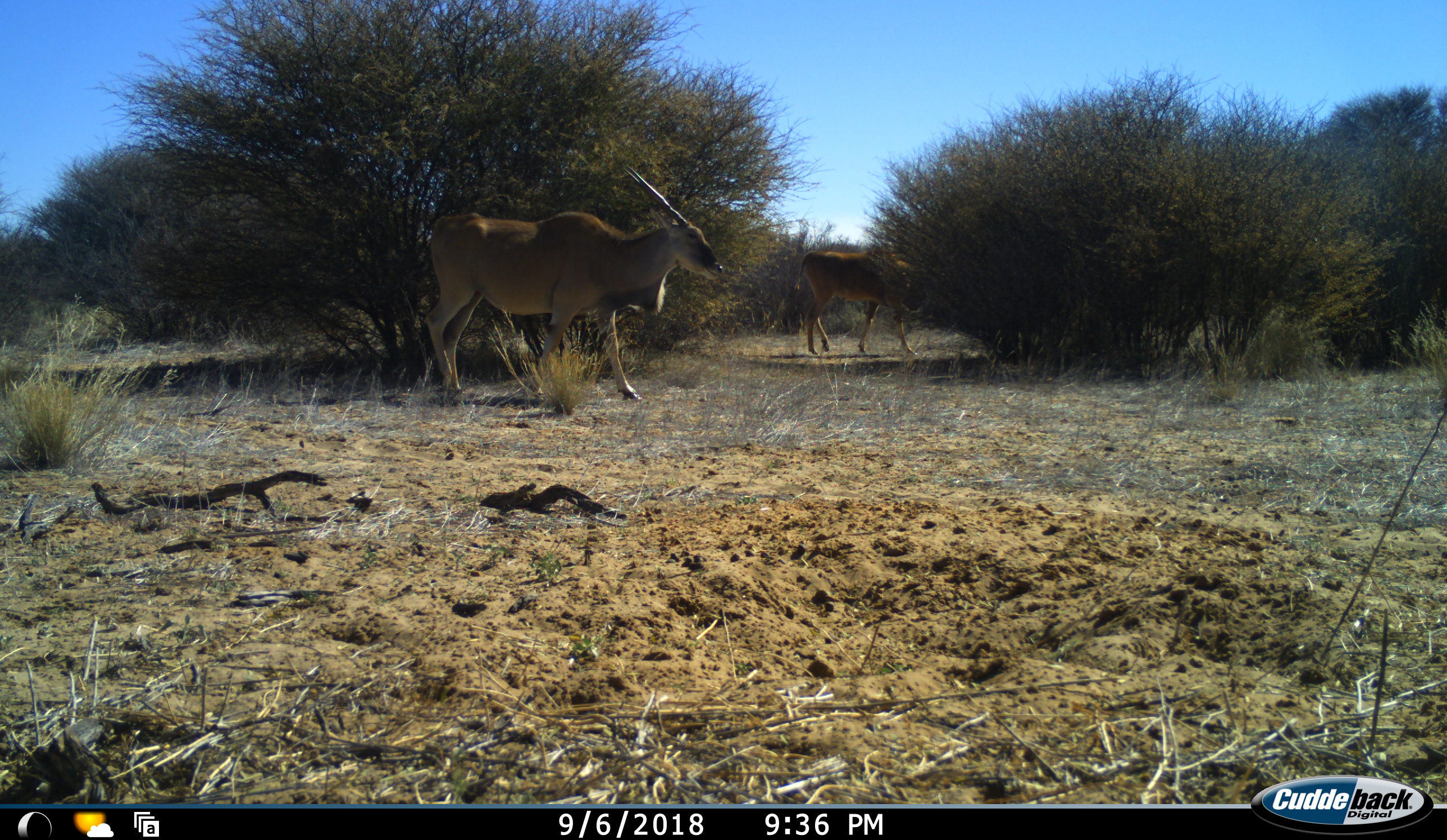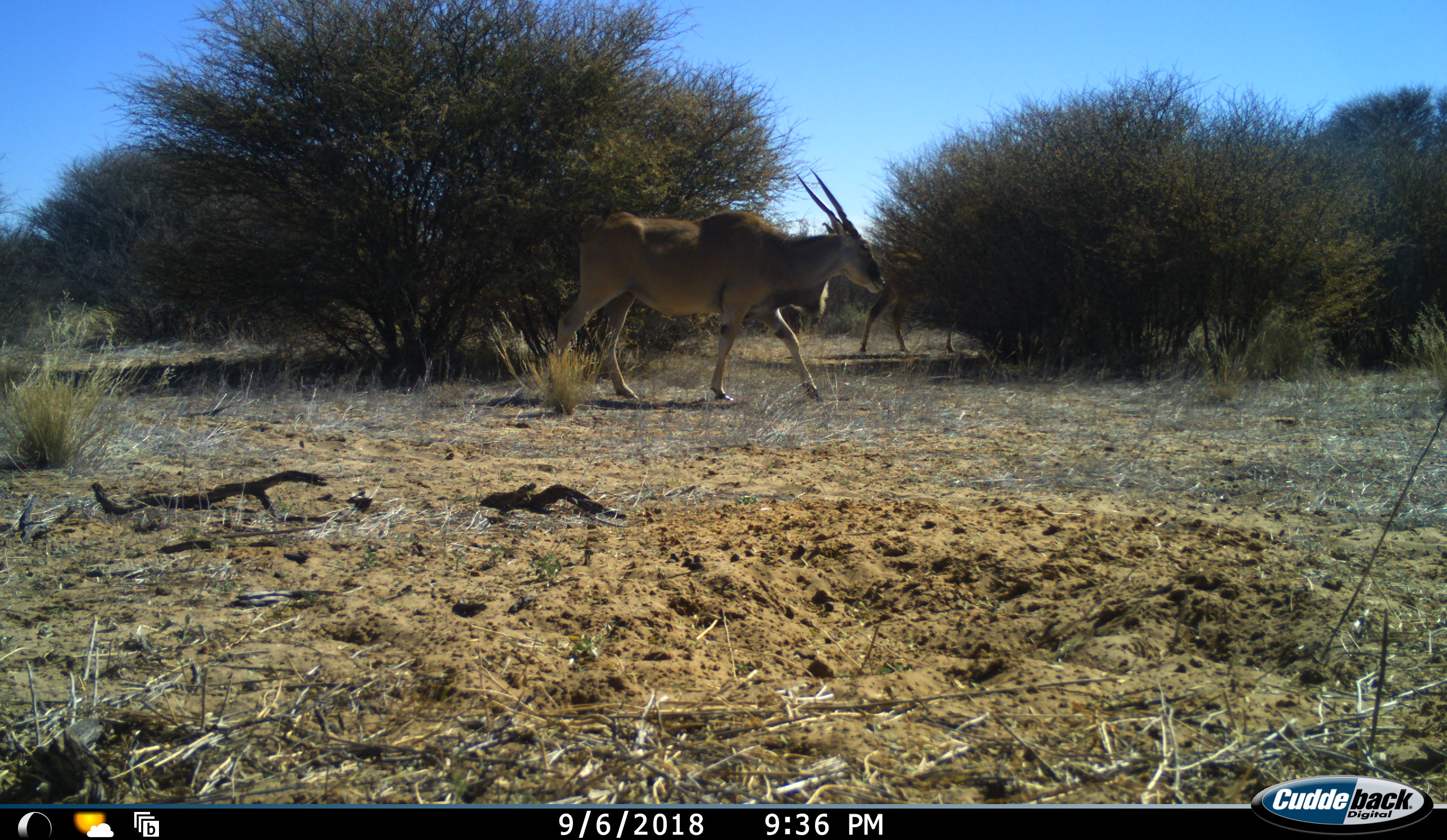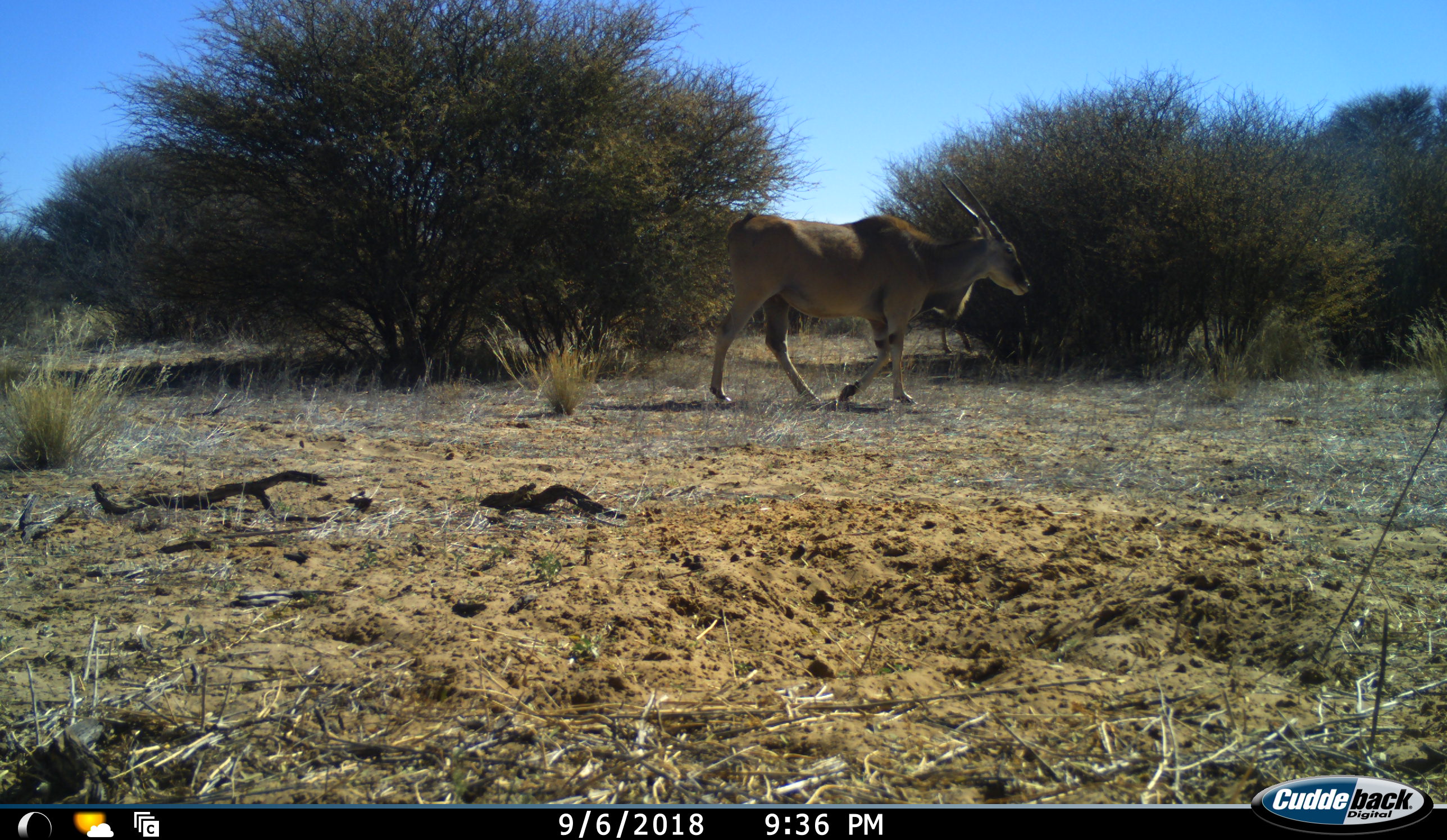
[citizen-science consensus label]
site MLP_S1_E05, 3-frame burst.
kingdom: Animalia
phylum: Chordata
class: Mammalia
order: Artiodactyla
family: Bovidae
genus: Tragelaphus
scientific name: Tragelaphus oryx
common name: eland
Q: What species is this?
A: Eland (Tragelaphus oryx).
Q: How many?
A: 2.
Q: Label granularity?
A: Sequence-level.